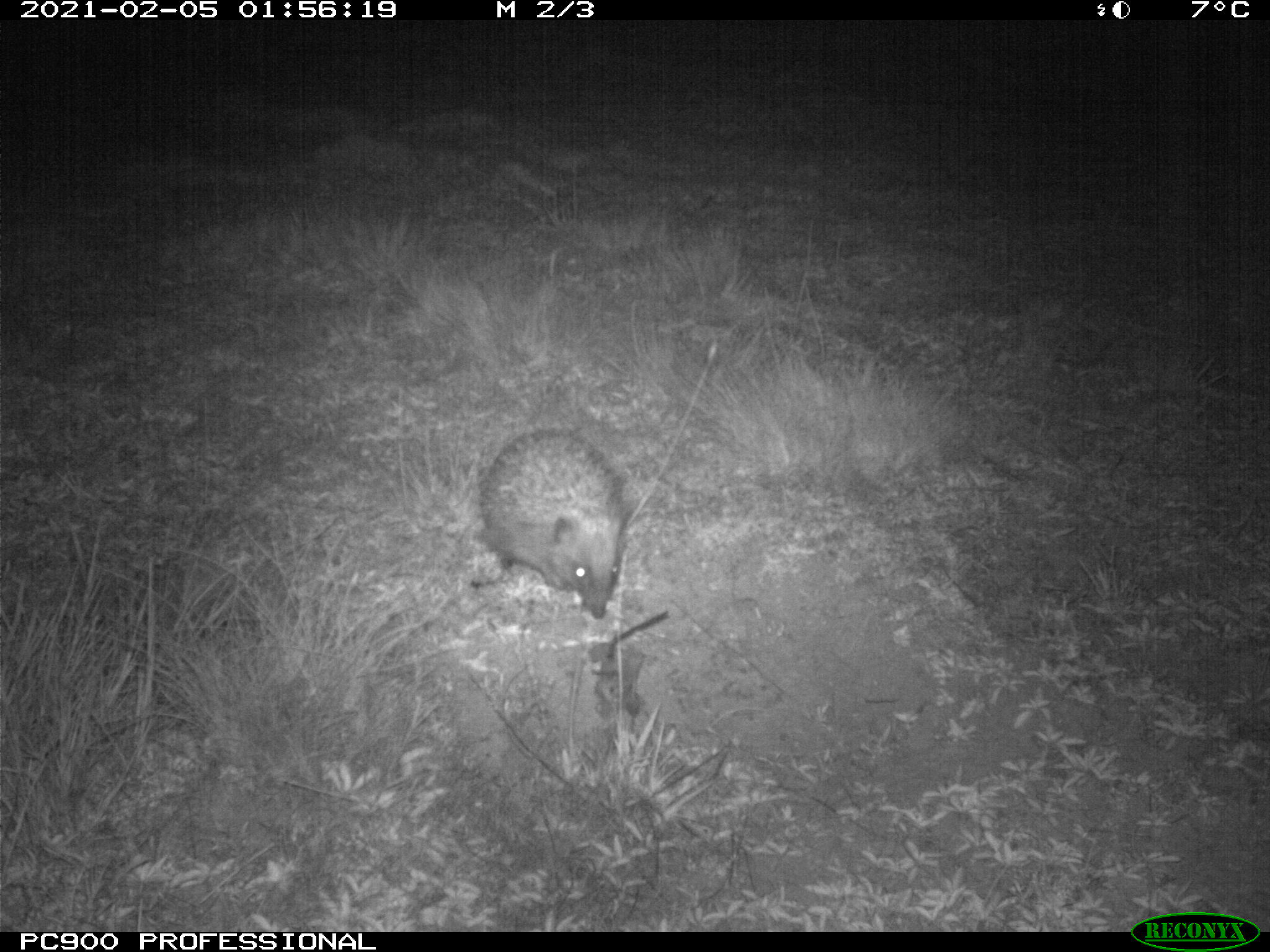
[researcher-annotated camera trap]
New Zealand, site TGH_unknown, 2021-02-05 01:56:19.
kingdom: Animalia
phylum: Chordata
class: Mammalia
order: Eulipotyphla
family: Erinaceidae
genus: Erinaceus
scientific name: Erinaceus europaeus europaeus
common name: european hedgehog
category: hedgehog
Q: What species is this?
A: Hedgehog (european hedgehog) (Erinaceus europaeus europaeus).